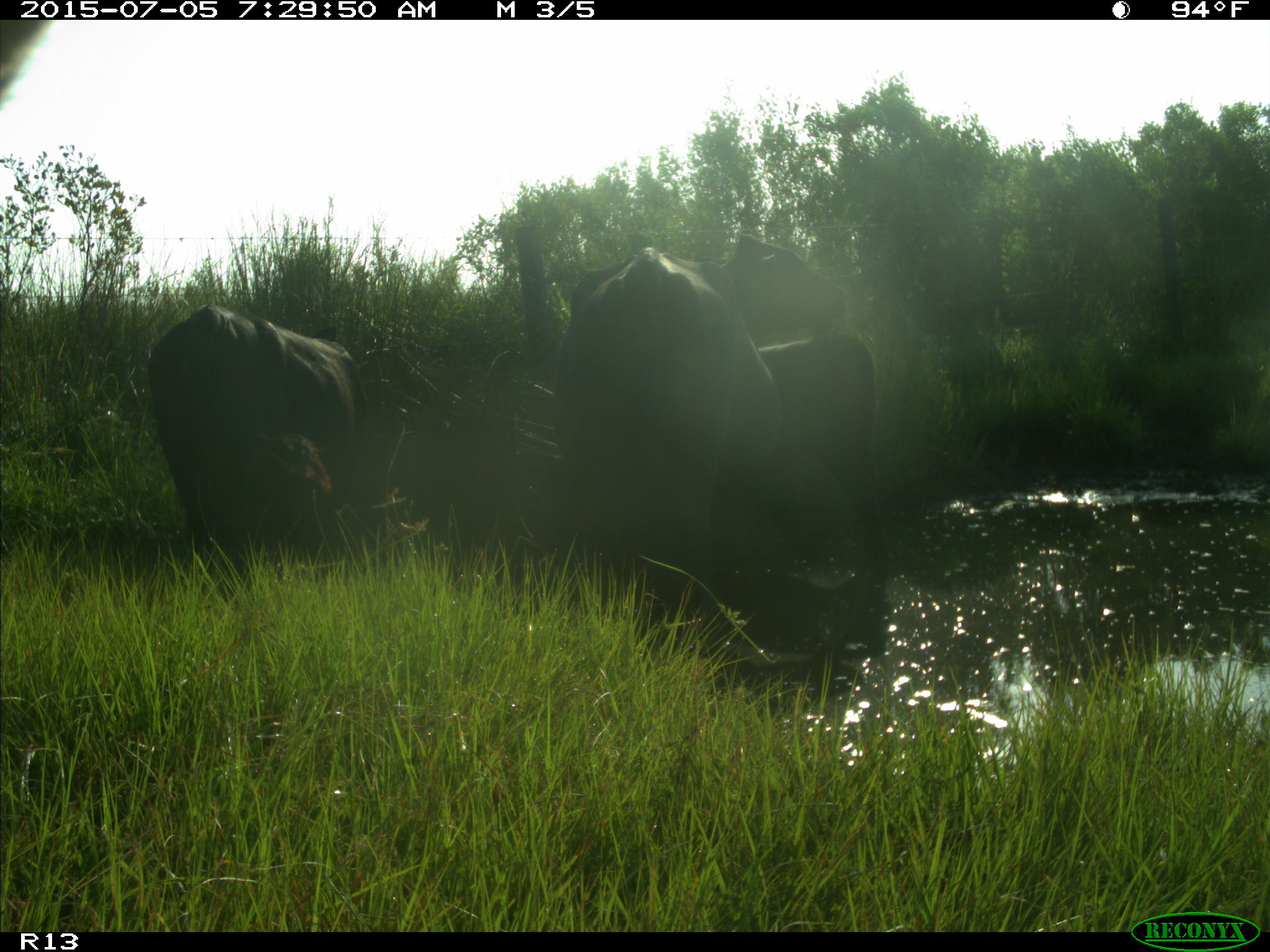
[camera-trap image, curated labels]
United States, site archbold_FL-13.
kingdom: Animalia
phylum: Chordata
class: Mammalia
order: Artiodactyla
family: Bovidae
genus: Bos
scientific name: Bos taurus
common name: domestic cow